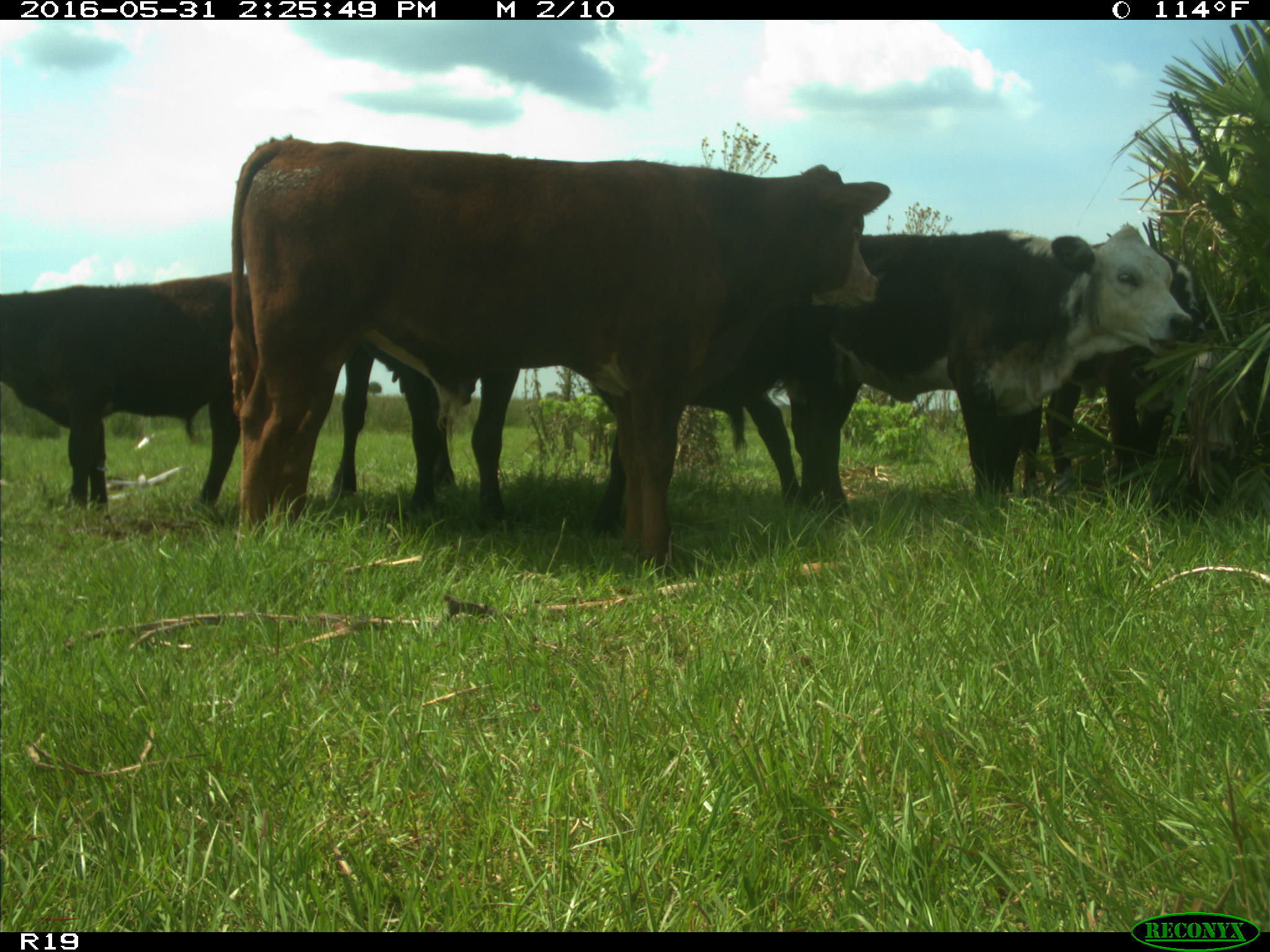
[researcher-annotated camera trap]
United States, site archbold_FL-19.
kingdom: Animalia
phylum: Chordata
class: Mammalia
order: Artiodactyla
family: Bovidae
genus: Bos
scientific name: Bos taurus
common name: domestic cow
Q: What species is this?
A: Bos taurus (domestic cow).